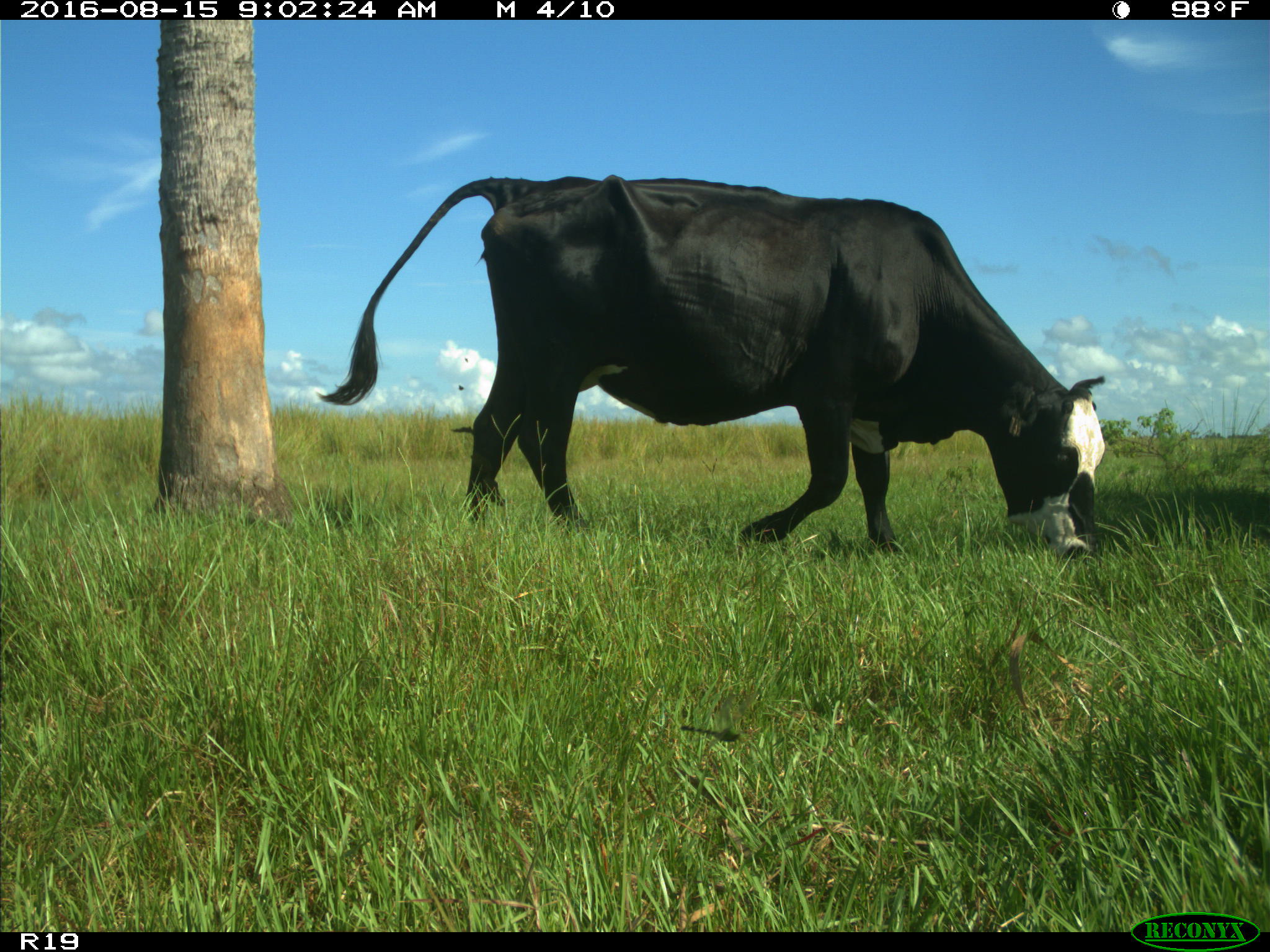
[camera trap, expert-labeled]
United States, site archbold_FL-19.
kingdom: Animalia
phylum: Chordata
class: Mammalia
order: Artiodactyla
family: Bovidae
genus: Bos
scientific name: Bos taurus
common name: domestic cow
Bos taurus (domestic cow).